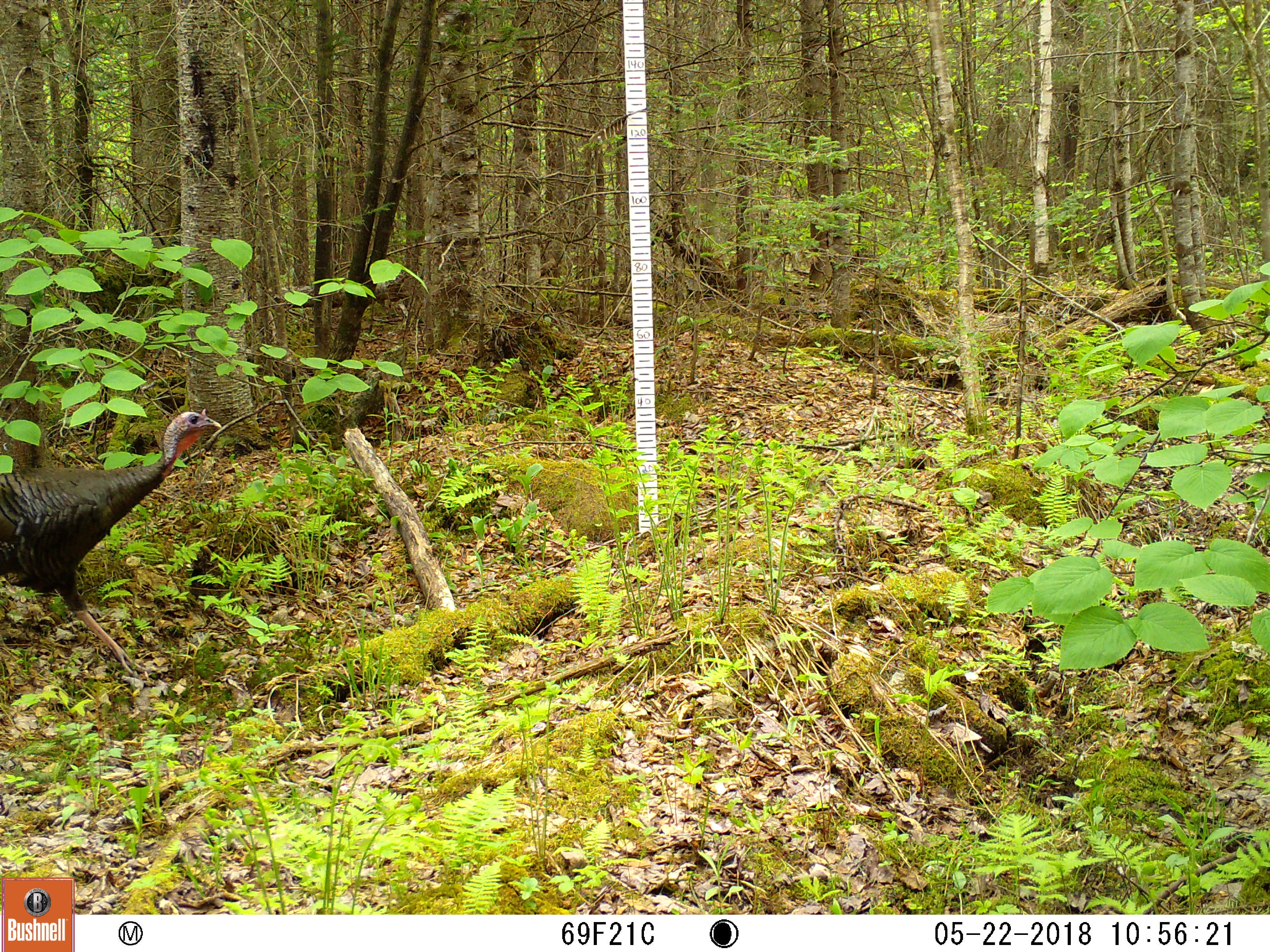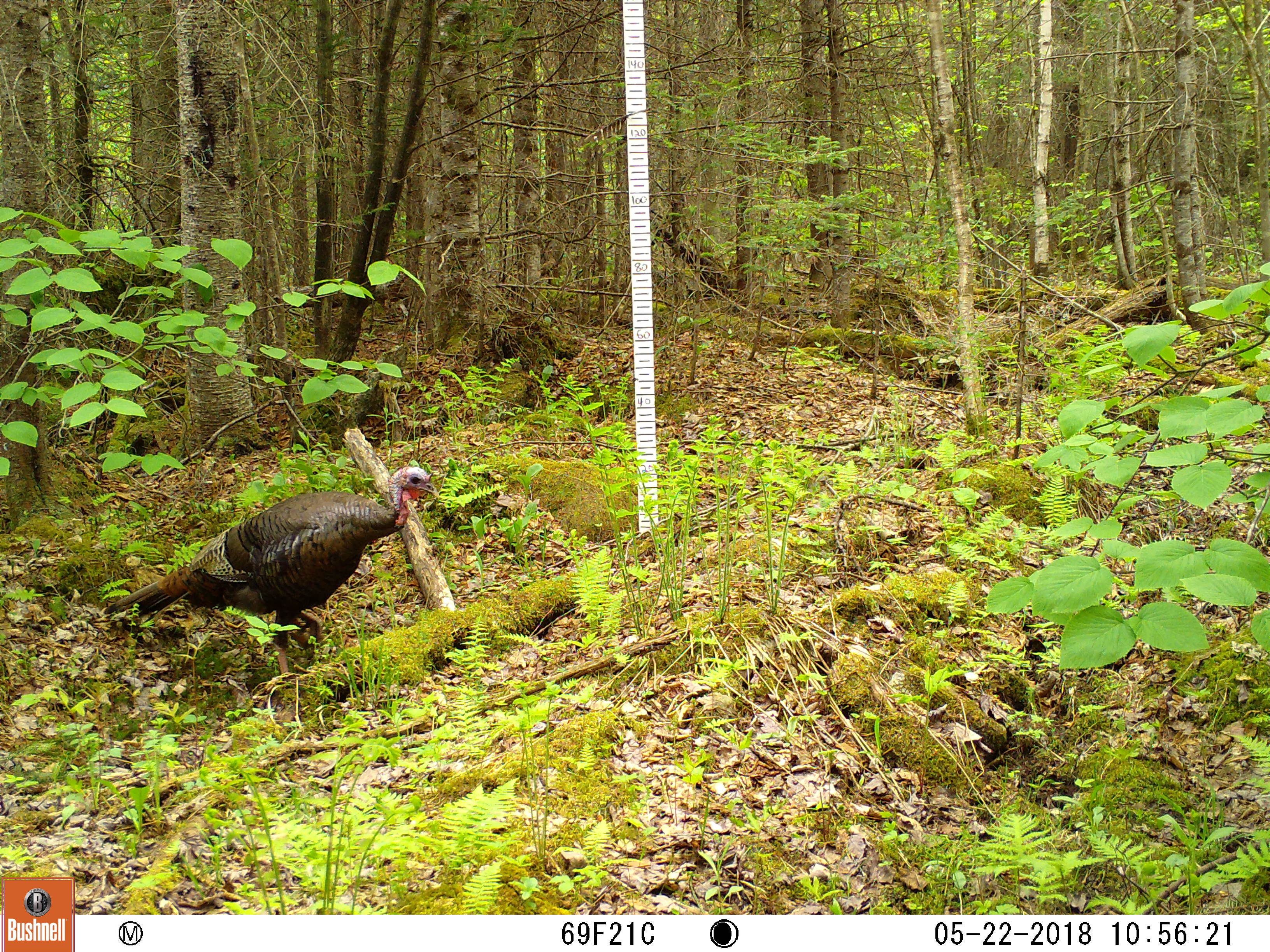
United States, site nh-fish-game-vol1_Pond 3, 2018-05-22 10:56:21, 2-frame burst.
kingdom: Animalia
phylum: Chordata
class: Aves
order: Galliformes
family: Phasianidae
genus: Meleagris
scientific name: Meleagris gallopavo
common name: wild turkey